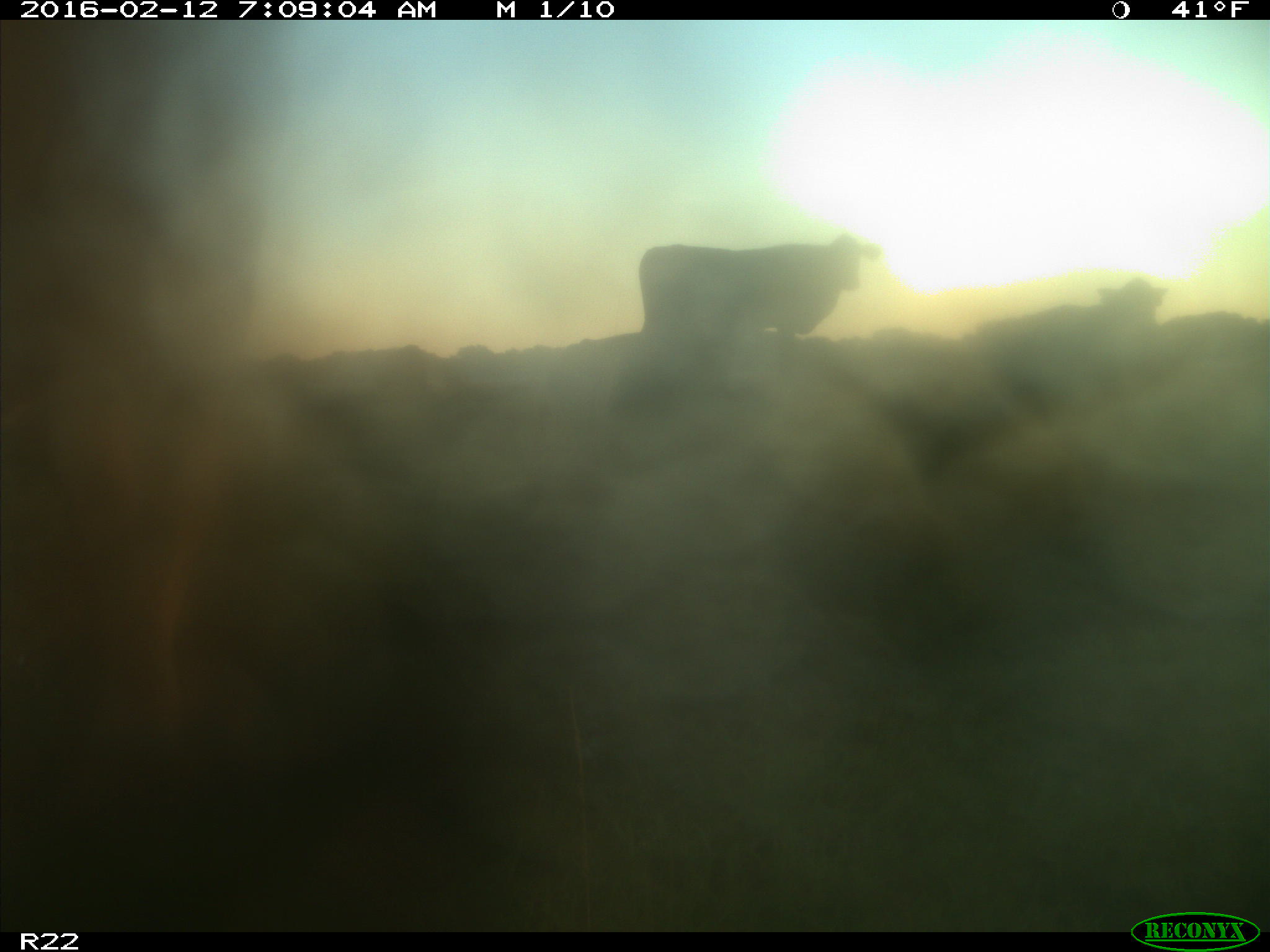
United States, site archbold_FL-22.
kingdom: Animalia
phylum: Chordata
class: Mammalia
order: Artiodactyla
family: Bovidae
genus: Bos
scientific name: Bos taurus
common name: domestic cow